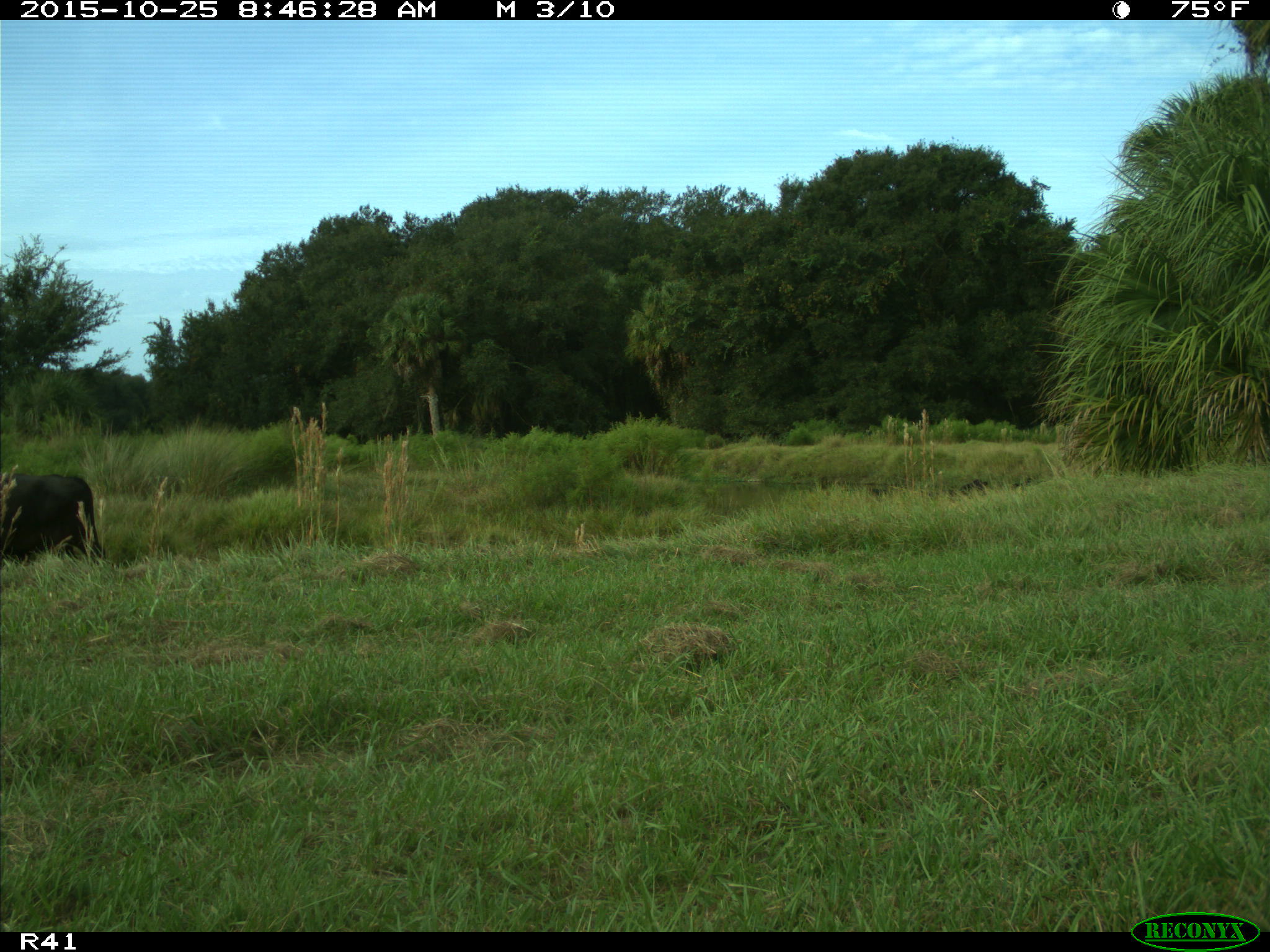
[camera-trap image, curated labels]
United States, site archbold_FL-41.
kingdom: Animalia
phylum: Chordata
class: Mammalia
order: Artiodactyla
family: Bovidae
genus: Bos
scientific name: Bos taurus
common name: domestic cow